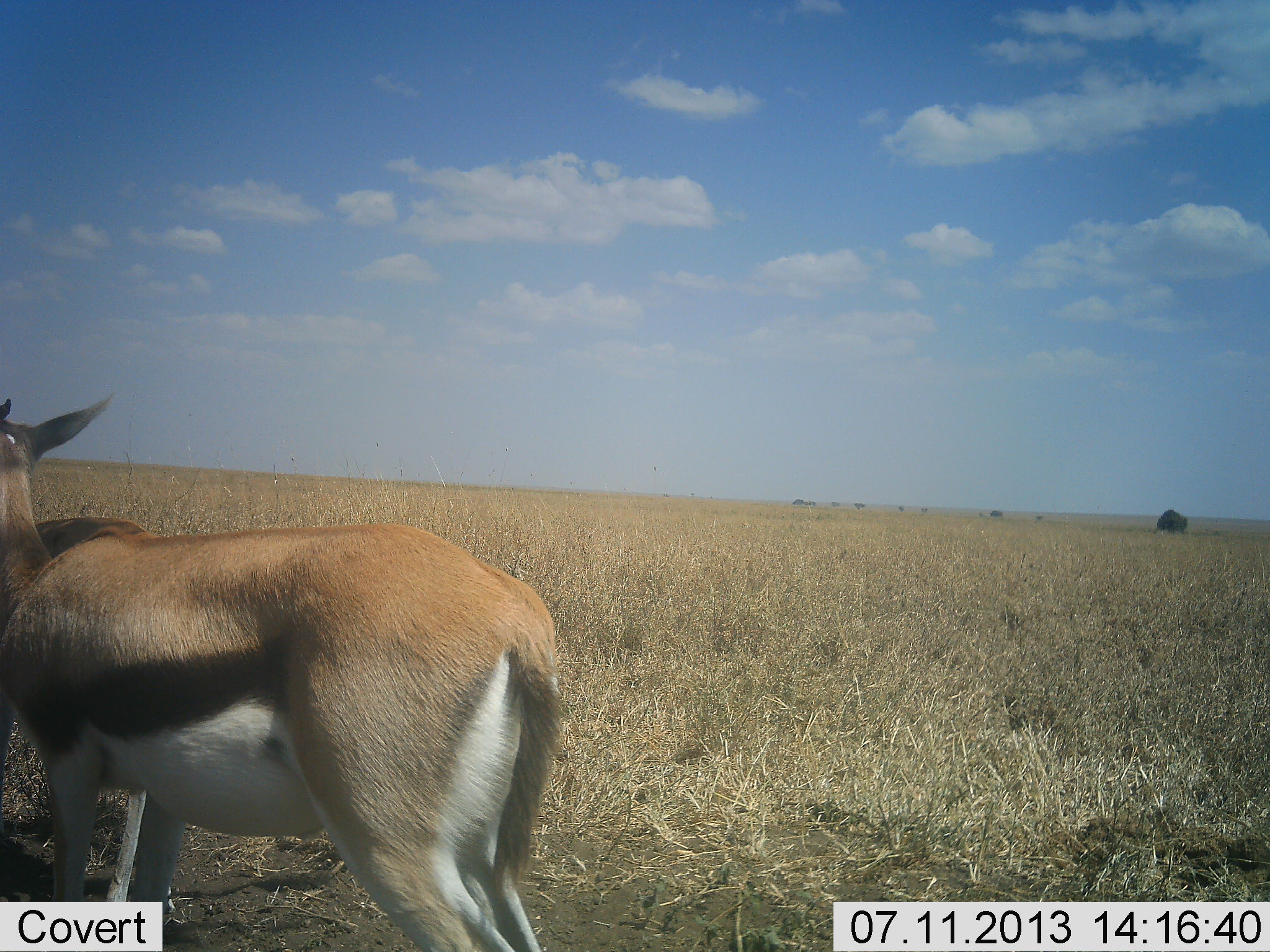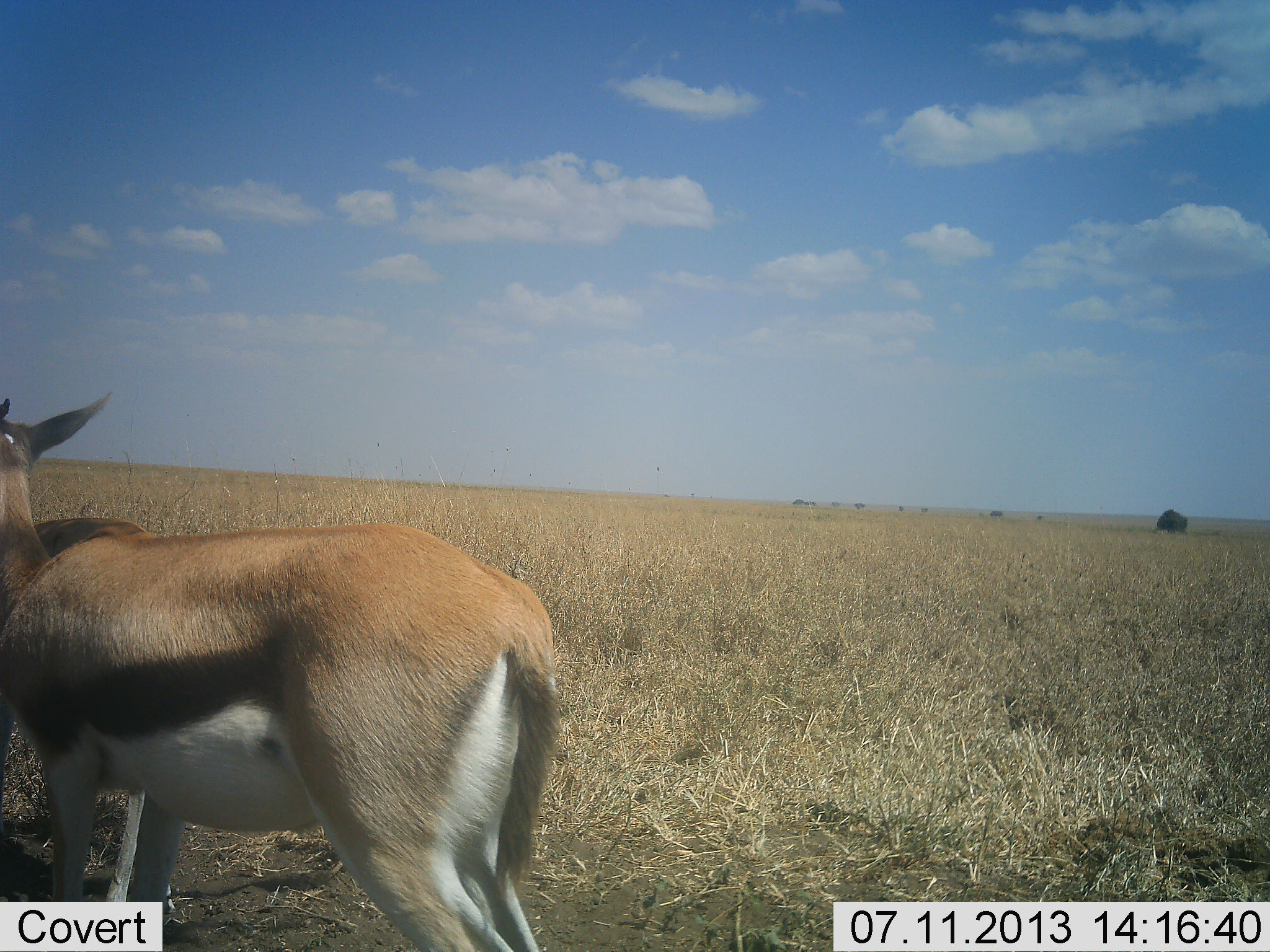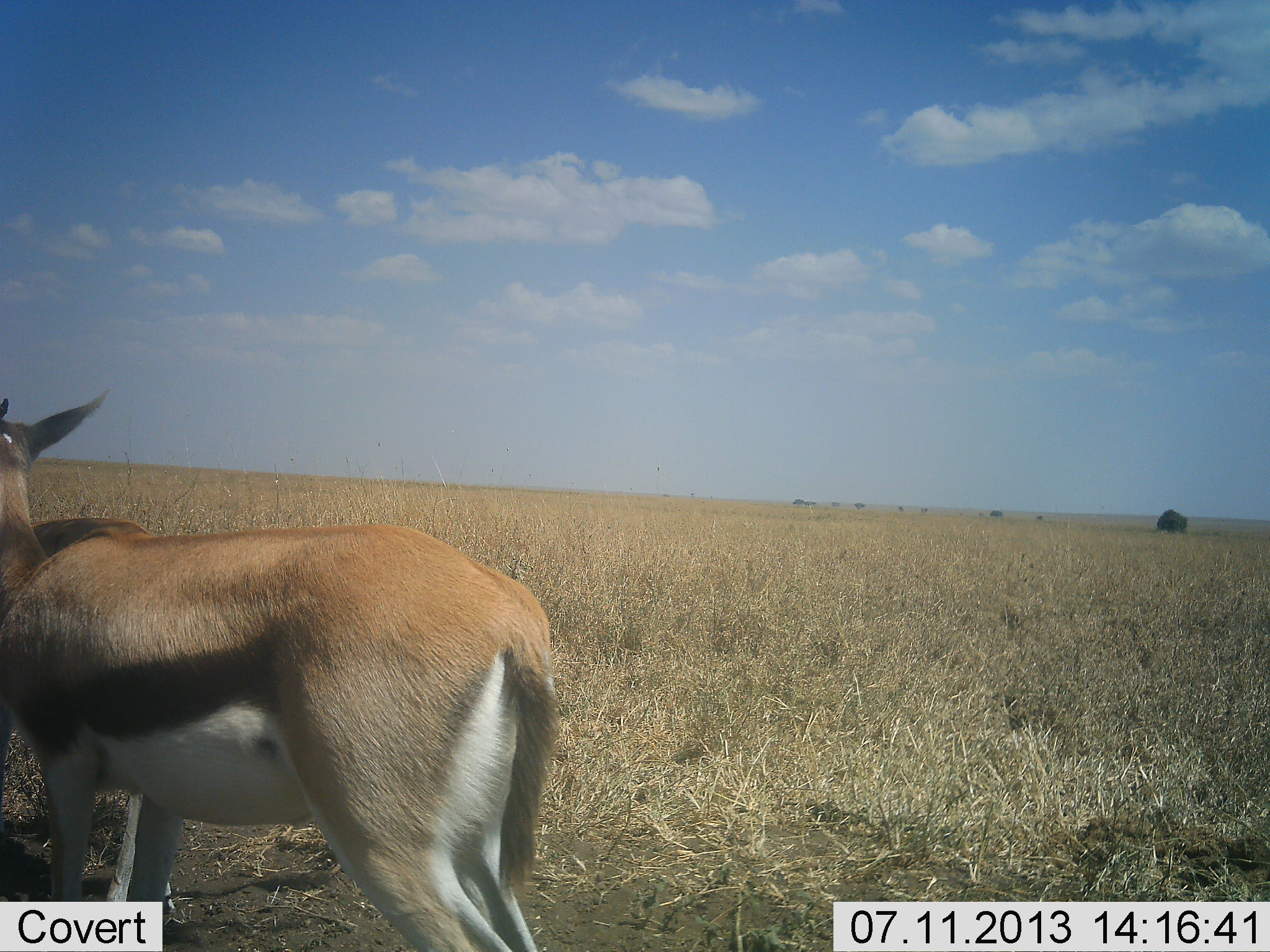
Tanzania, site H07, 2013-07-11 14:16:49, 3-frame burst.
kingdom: Animalia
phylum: Chordata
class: Mammalia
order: Artiodactyla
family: Bovidae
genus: Eudorcas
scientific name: Eudorcas thomsonii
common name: thomson's gazelle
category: gazellethomsons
Gazellethomsons (thomson's gazelle) (Eudorcas thomsonii), count 2. Behavior (volunteer vote fractions): standing 94%, resting 6%, moving 0%, interacting 0%. Young present (vote fraction): 0%. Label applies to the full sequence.